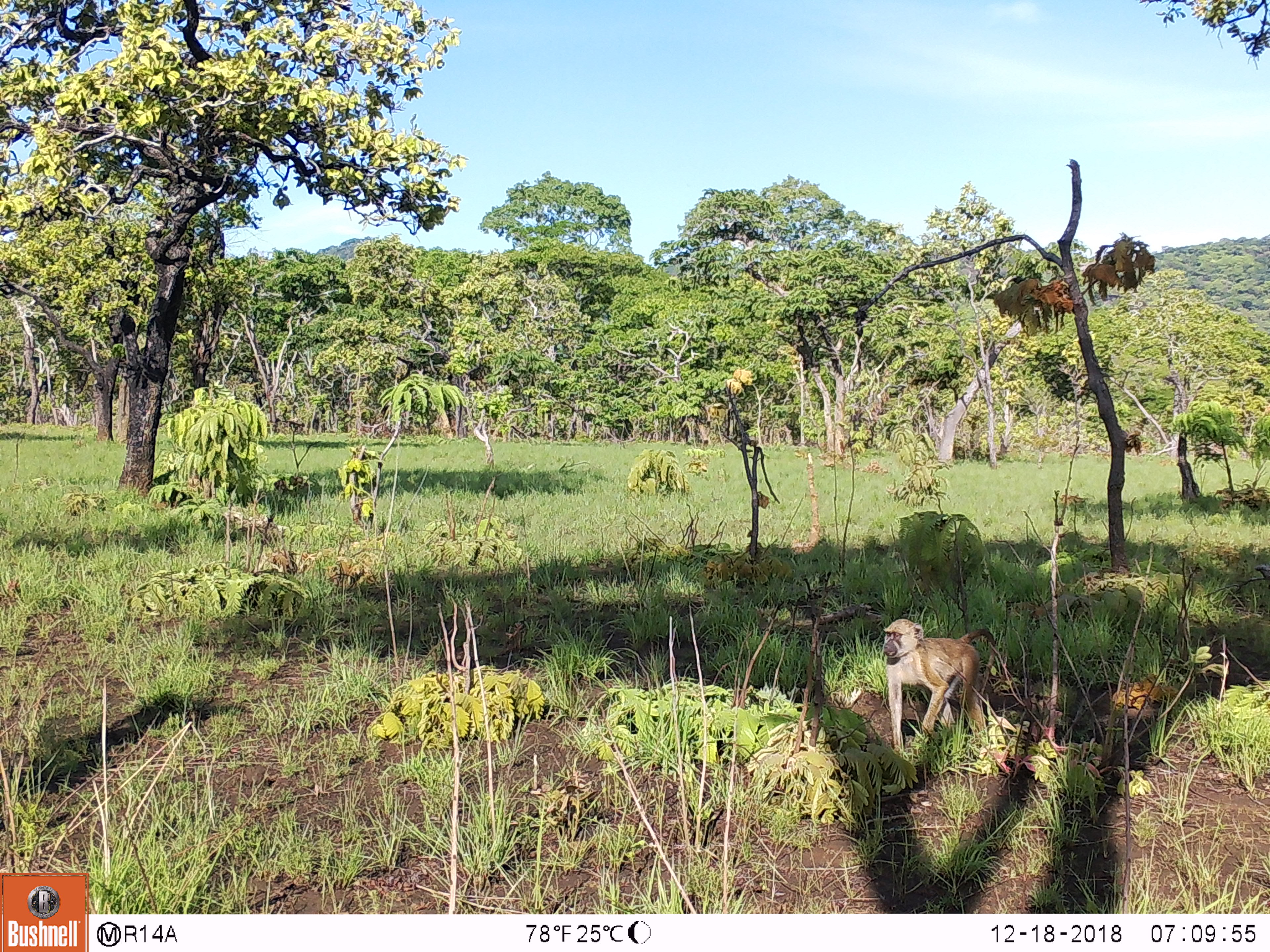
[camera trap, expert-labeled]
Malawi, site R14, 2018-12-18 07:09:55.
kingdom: Animalia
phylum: Chordata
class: Mammalia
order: Primates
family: Cercopithecidae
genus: Papio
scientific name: Papio cynocephalus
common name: yellow baboon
Yellow baboon (Papio cynocephalus), count 1.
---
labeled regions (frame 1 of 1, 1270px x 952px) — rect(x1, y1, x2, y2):
yellow baboon: rect(875, 612, 1007, 767)